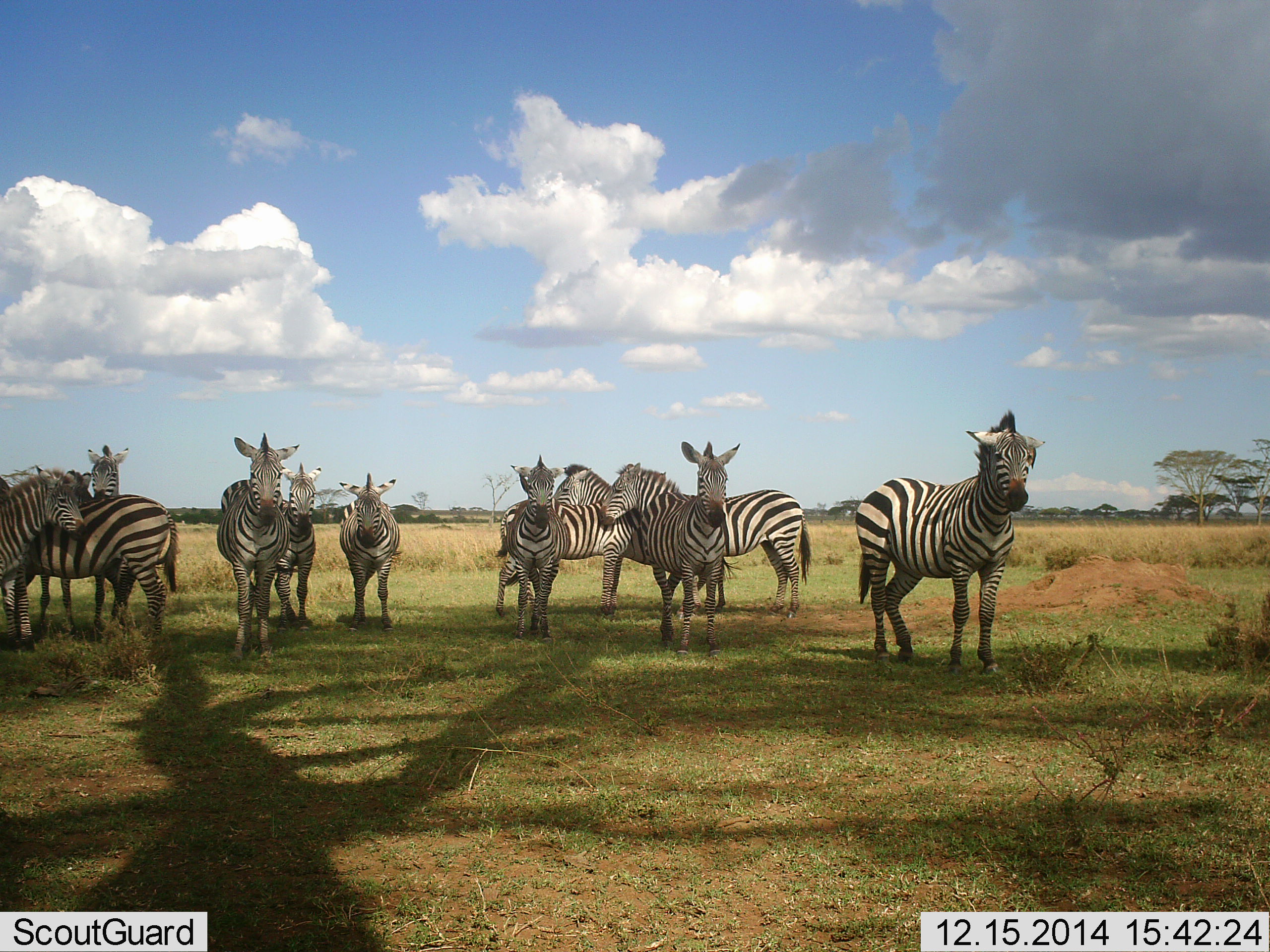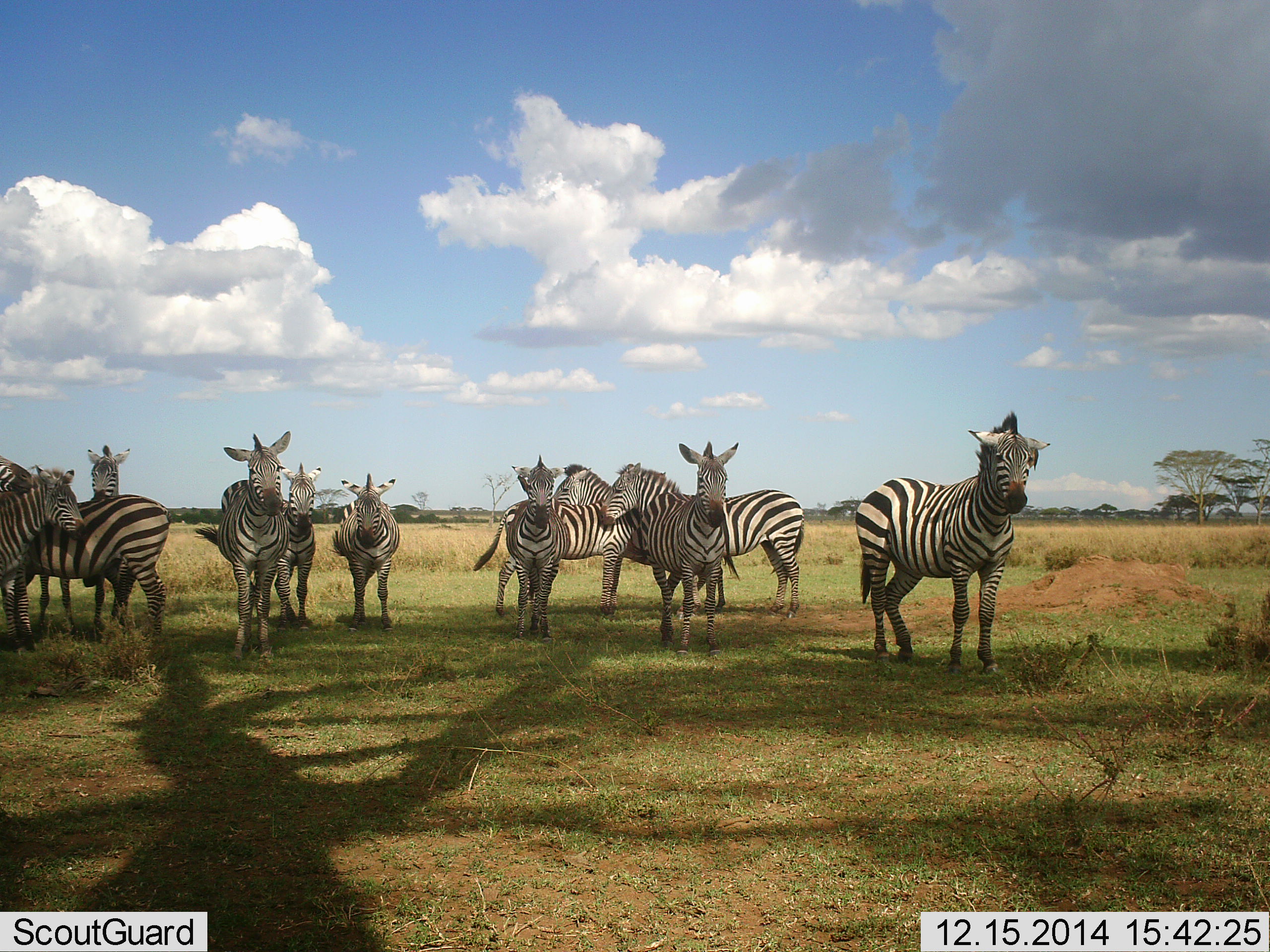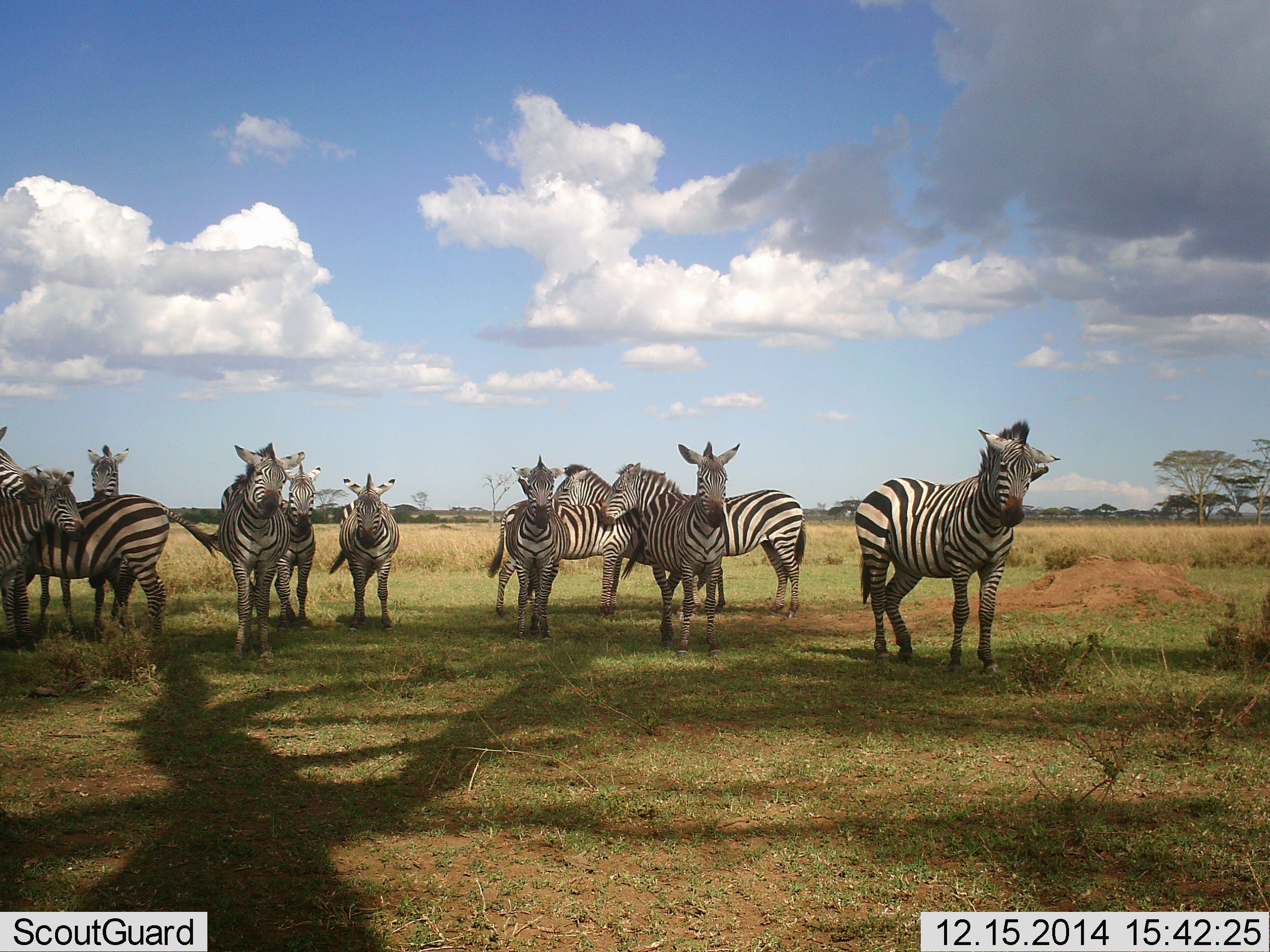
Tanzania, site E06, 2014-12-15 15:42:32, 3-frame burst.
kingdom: Animalia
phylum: Chordata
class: Mammalia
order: Perissodactyla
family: Equidae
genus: Equus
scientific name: Equus quagga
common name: plains zebra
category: zebra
Zebra (plains zebra) (Equus quagga), count 11-50. Behavior (volunteer vote fractions): standing 100%, resting 0%, moving 10%, interacting 20%. Young present (vote fraction): 0%. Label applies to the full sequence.